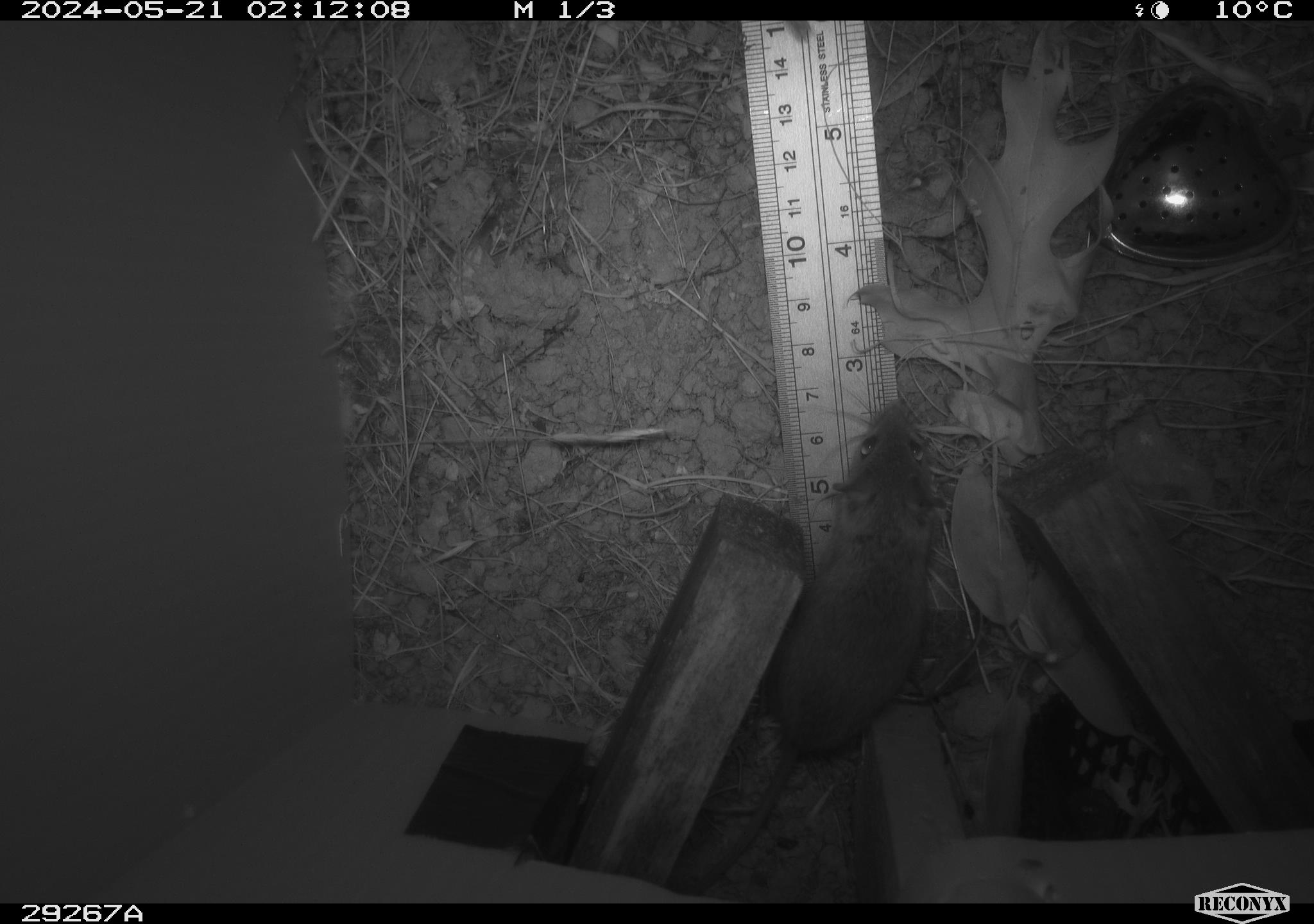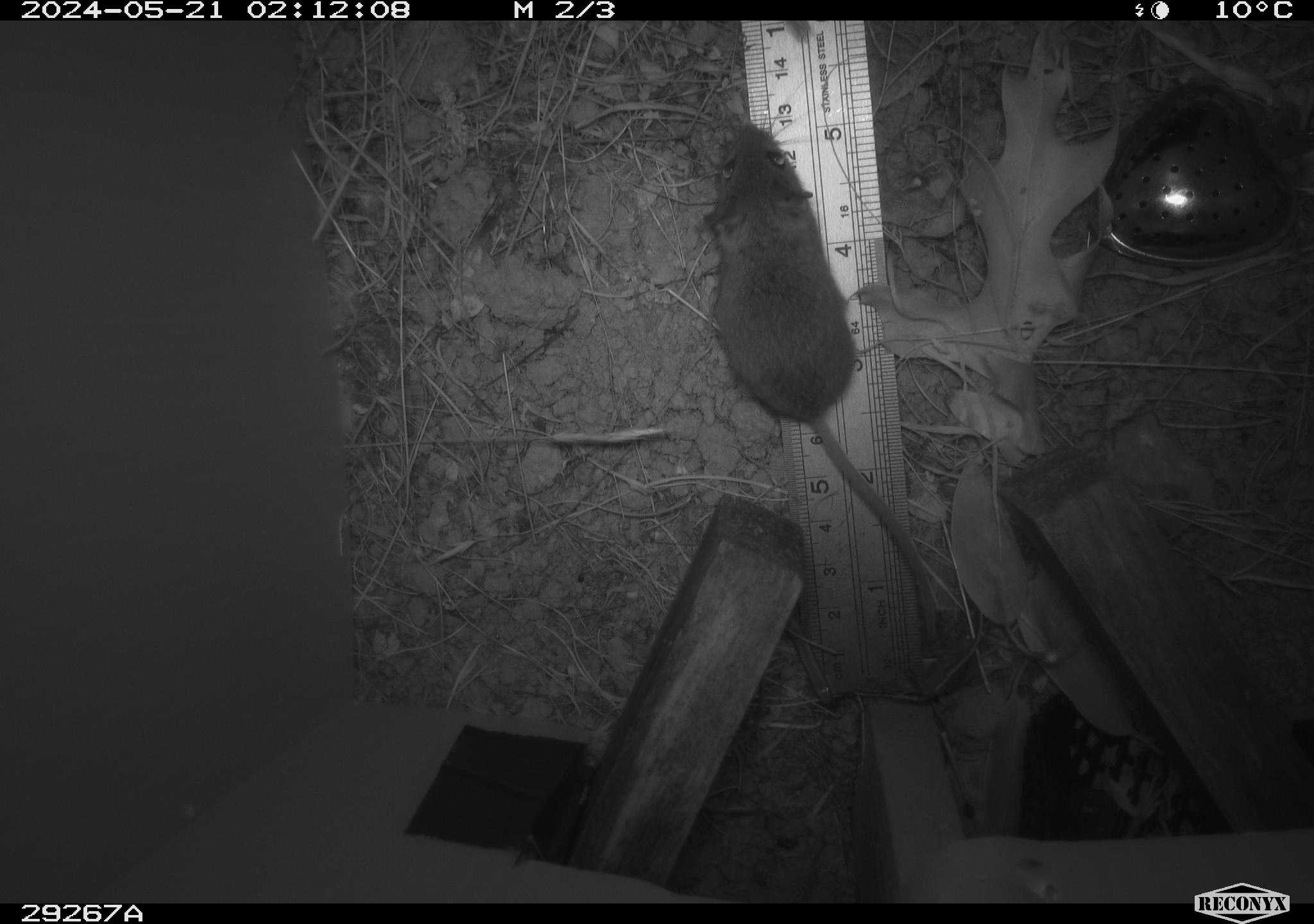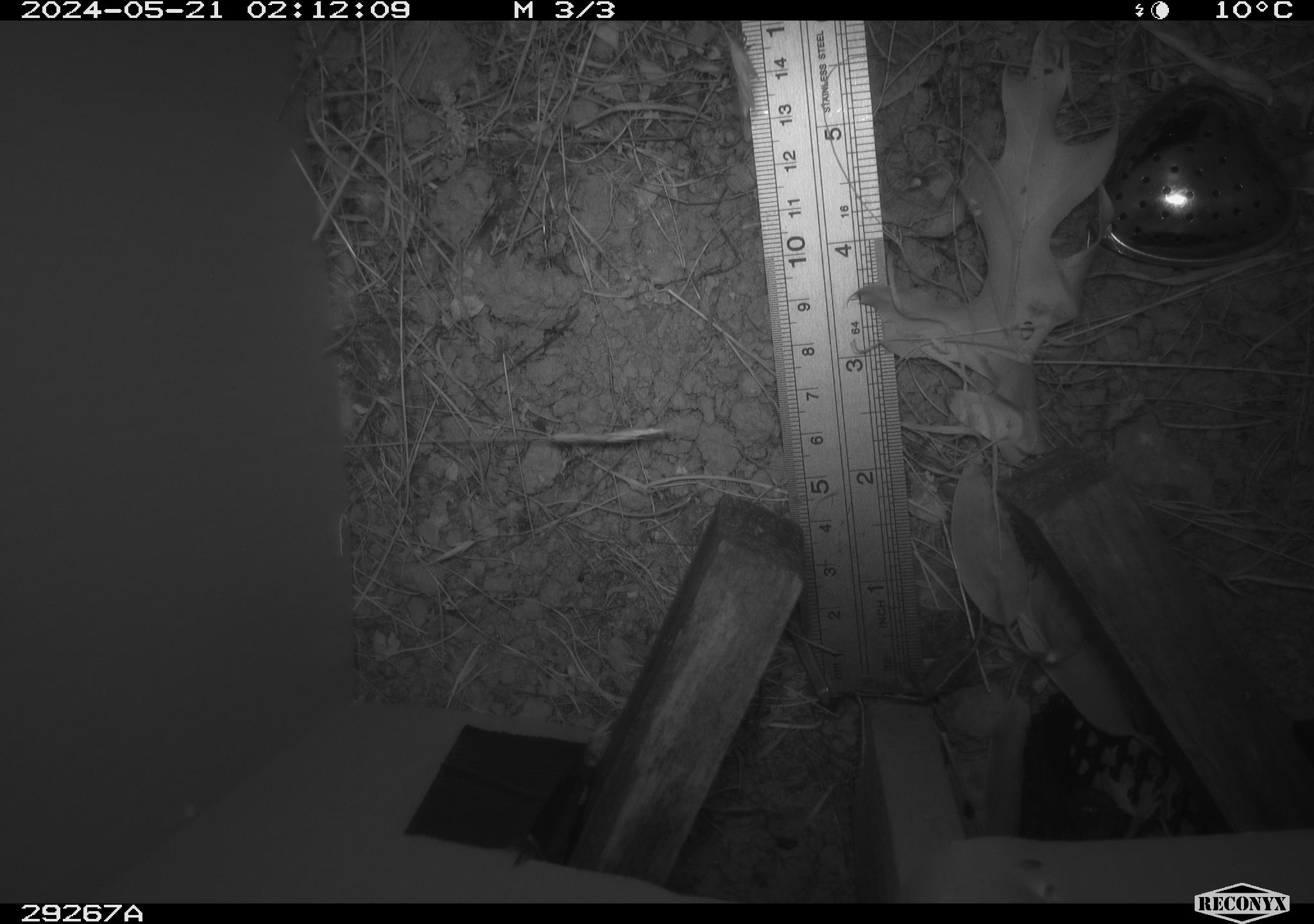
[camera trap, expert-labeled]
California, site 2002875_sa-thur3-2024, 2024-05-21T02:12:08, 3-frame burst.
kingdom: Animalia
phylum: Chordata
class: Mammalia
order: Rodentia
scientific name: Rodentia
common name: mouse species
Mouse species (Rodentia).